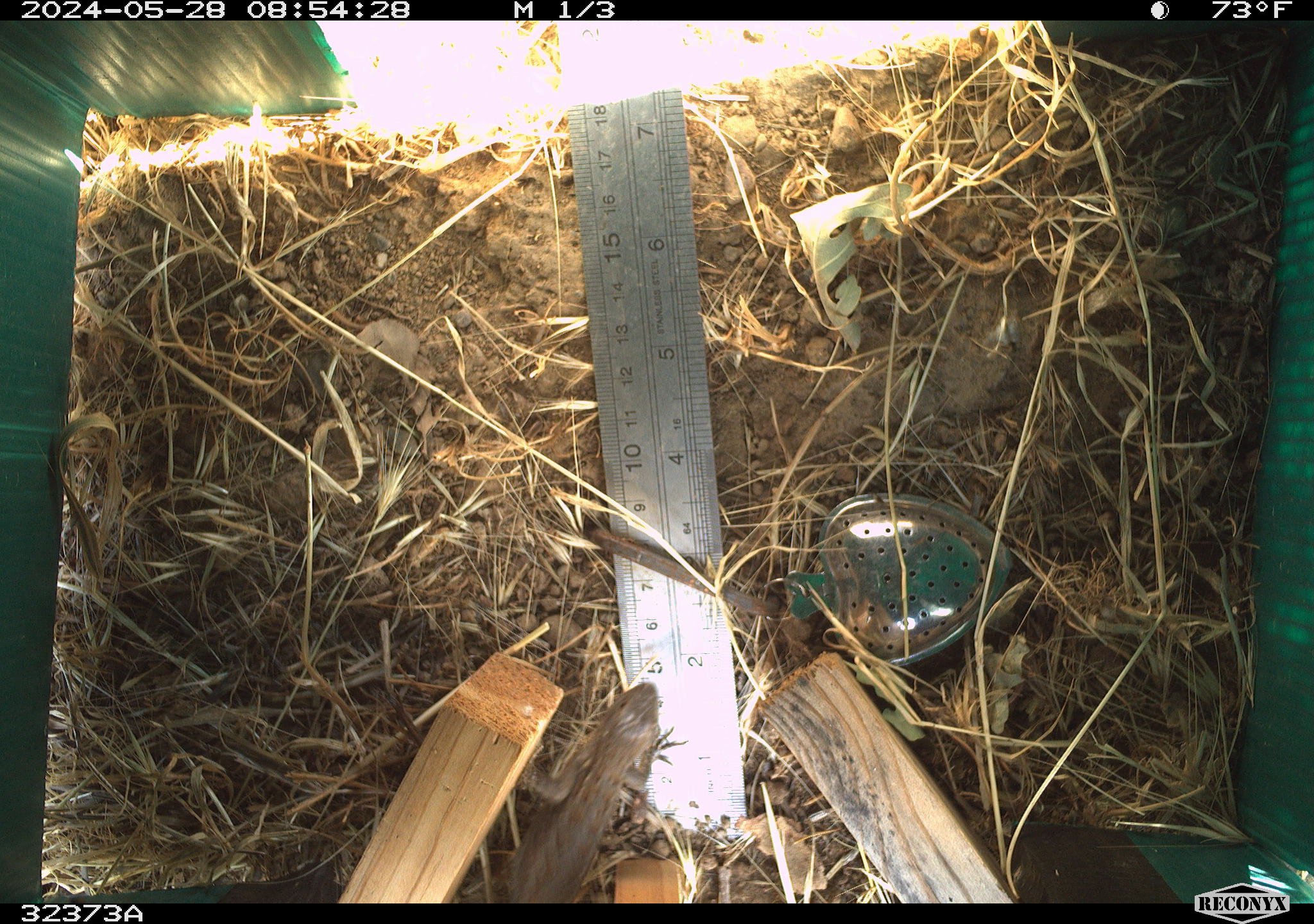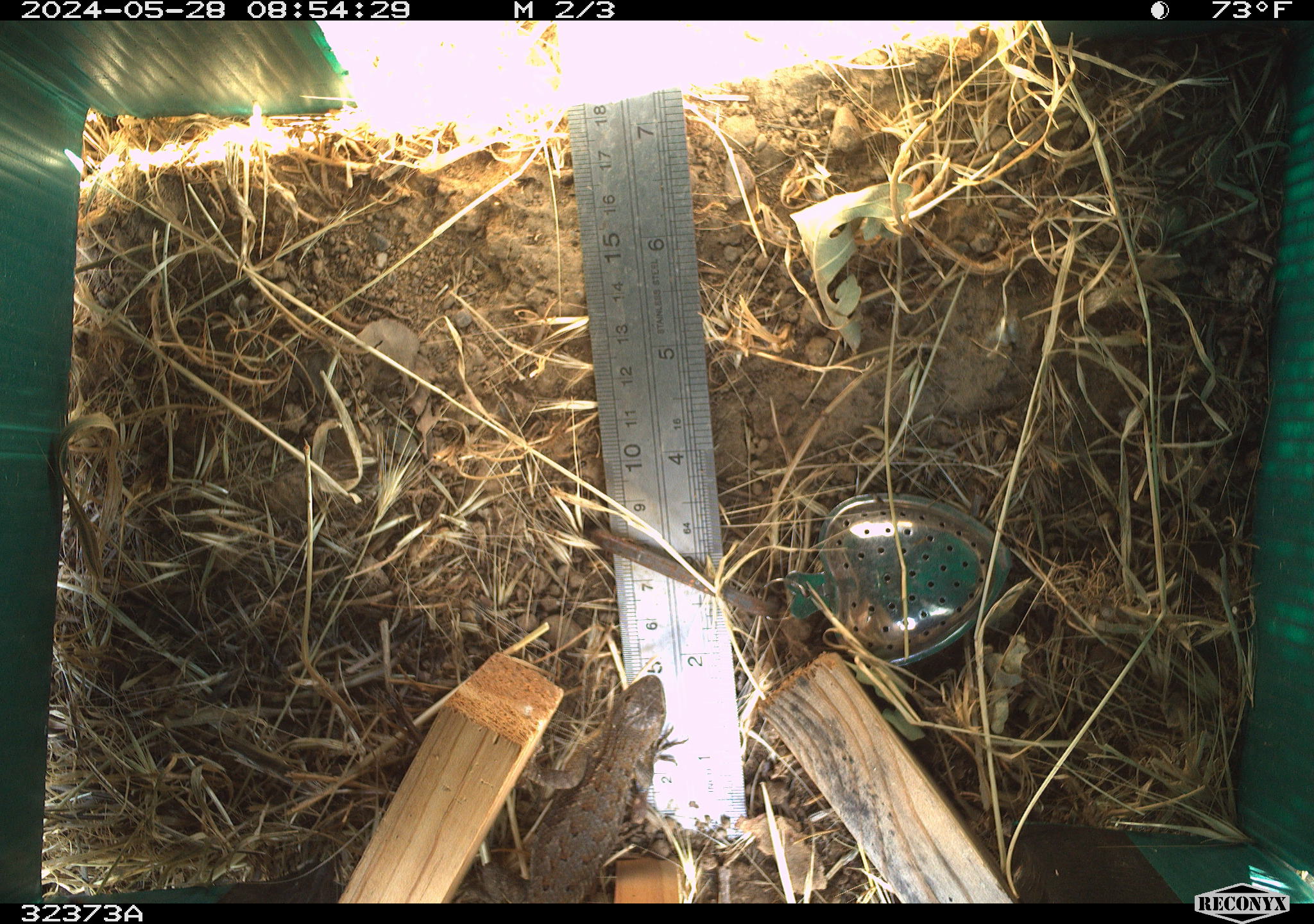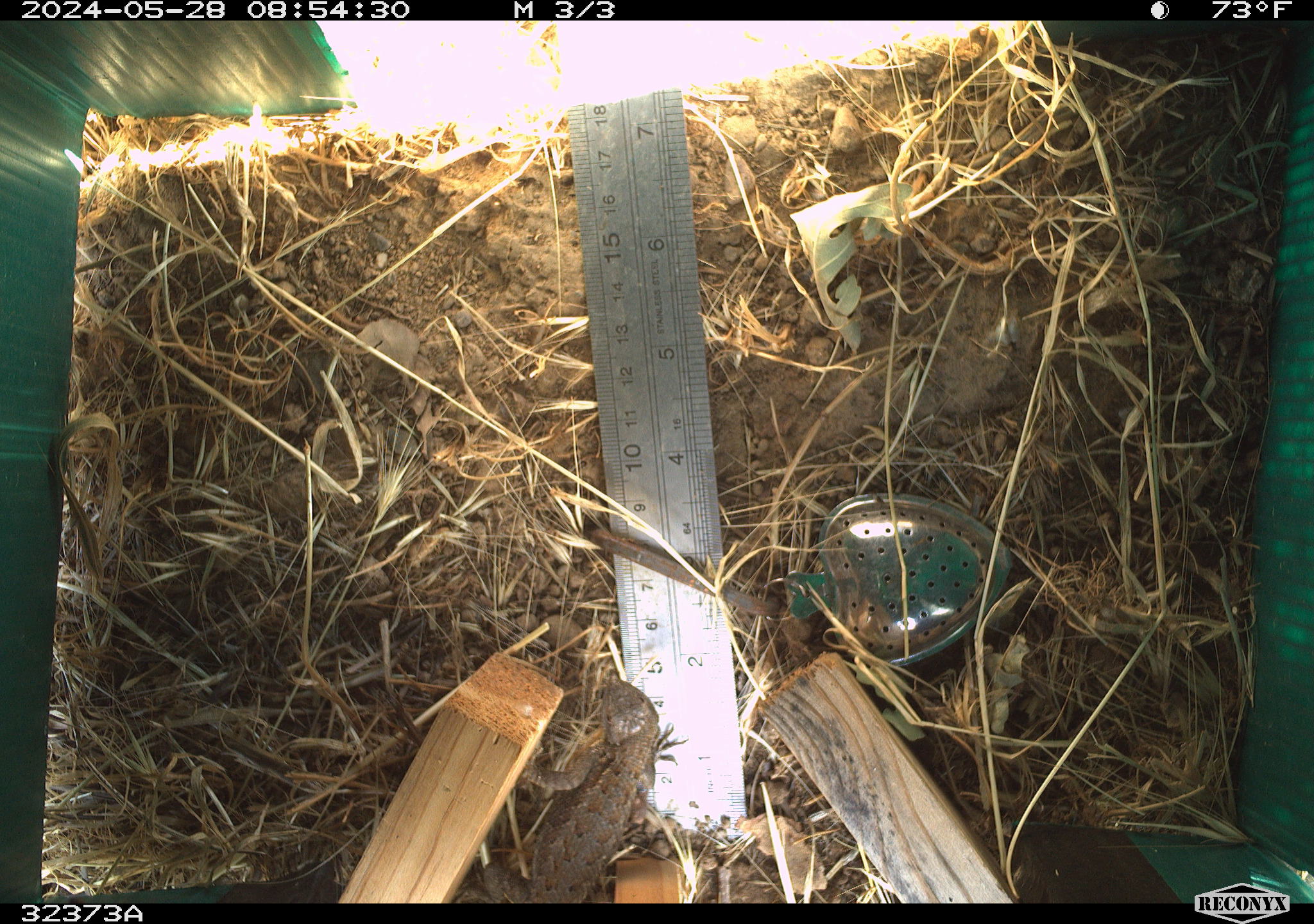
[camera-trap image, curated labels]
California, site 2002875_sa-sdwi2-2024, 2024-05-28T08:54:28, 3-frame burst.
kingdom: Animalia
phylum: Chordata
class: Reptilia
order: Squamata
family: Phrynosomatidae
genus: Sceloporus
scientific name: Sceloporus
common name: spiny lizards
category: sceloporus species